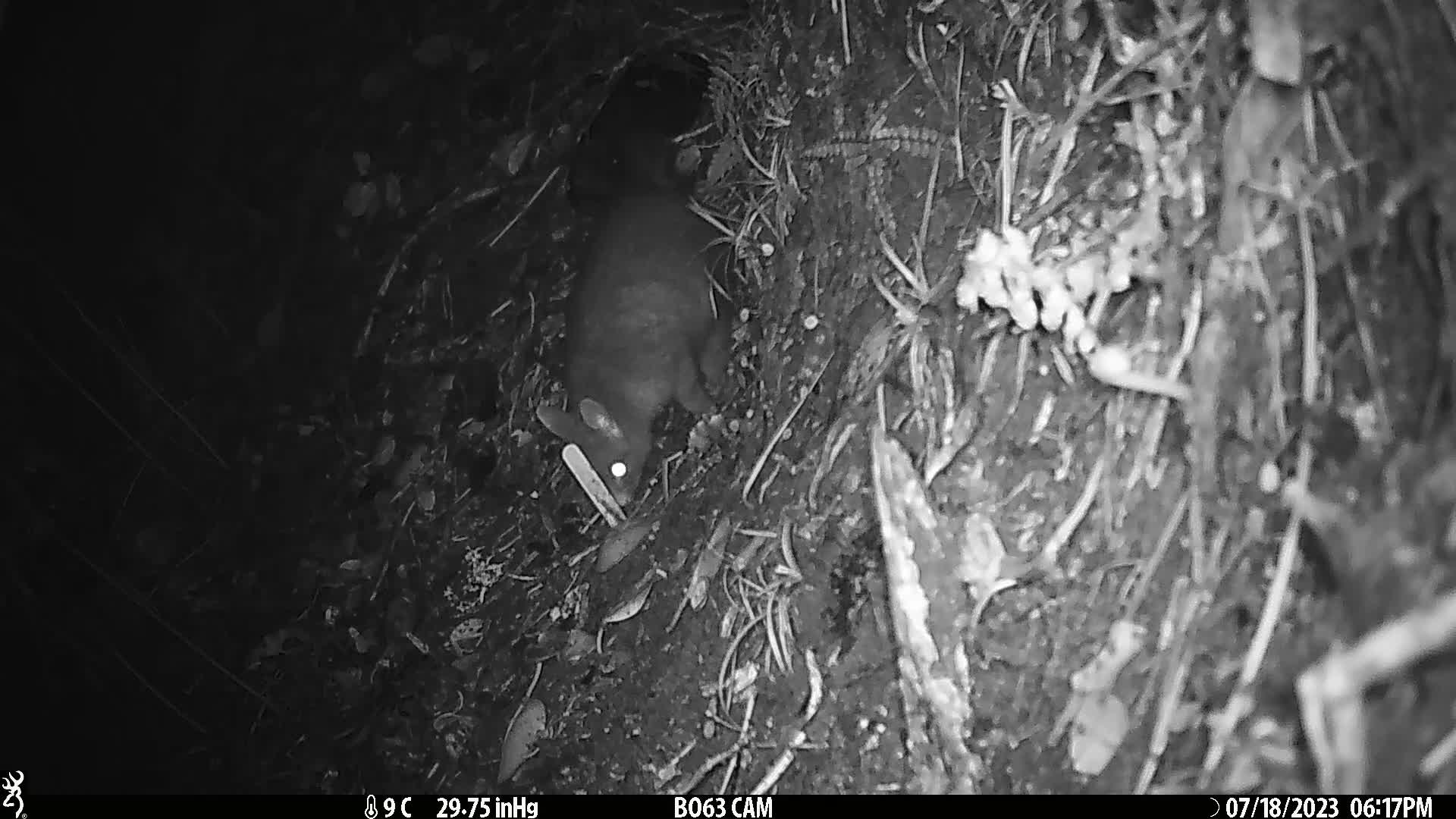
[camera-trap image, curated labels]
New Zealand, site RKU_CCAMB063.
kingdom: Animalia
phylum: Chordata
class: Mammalia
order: Diprotodontia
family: Phalangeridae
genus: Trichosurus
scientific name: Trichosurus vulpecula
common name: common brushtail possum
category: possum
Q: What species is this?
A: Possum (common brushtail possum) (Trichosurus vulpecula).